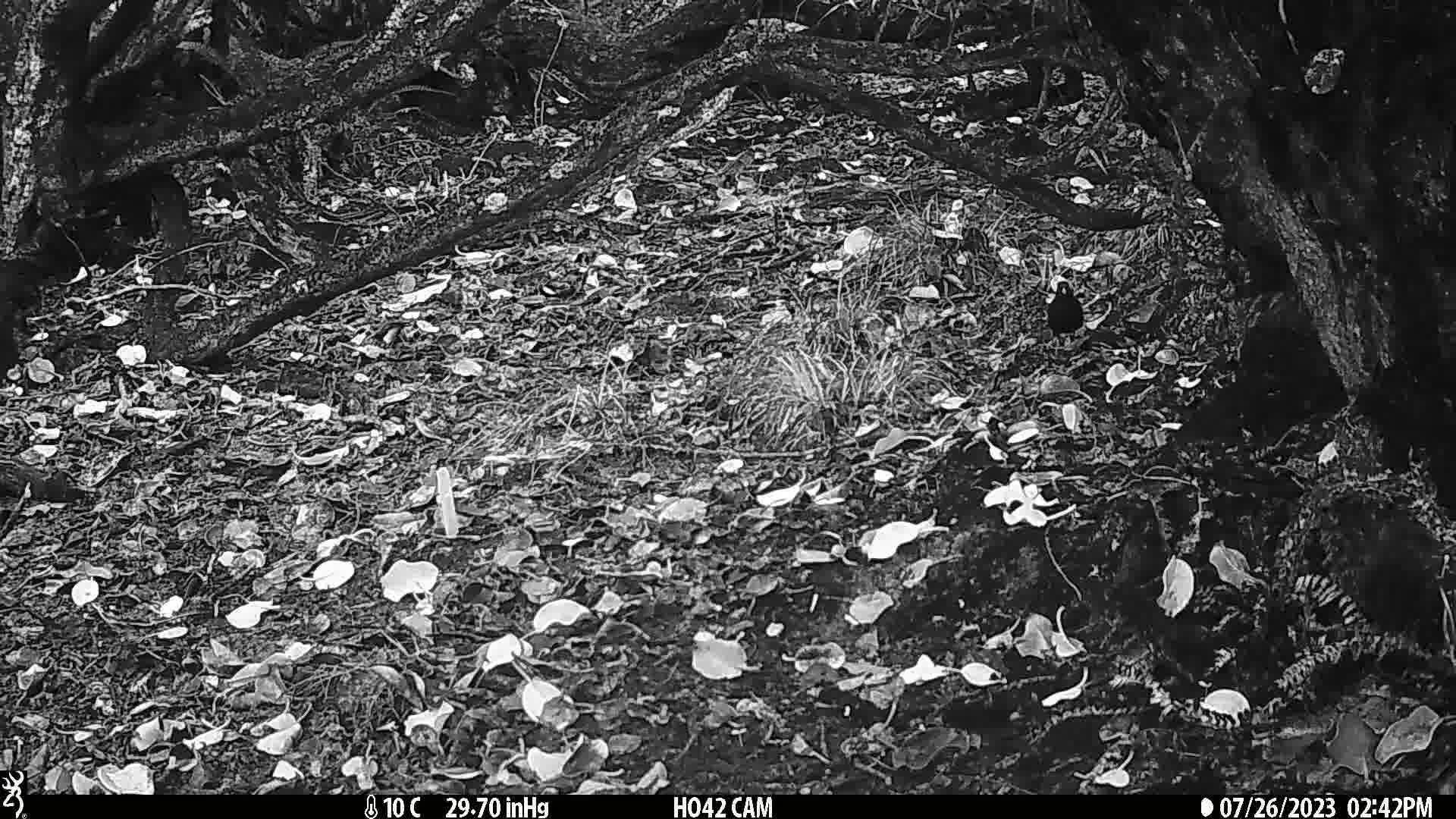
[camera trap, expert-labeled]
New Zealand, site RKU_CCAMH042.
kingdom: Animalia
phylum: Chordata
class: Aves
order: Passeriformes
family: Turdidae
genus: Turdus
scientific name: Turdus merula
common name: eurasian blackbird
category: blackbird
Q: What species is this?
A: Blackbird (eurasian blackbird) (Turdus merula).